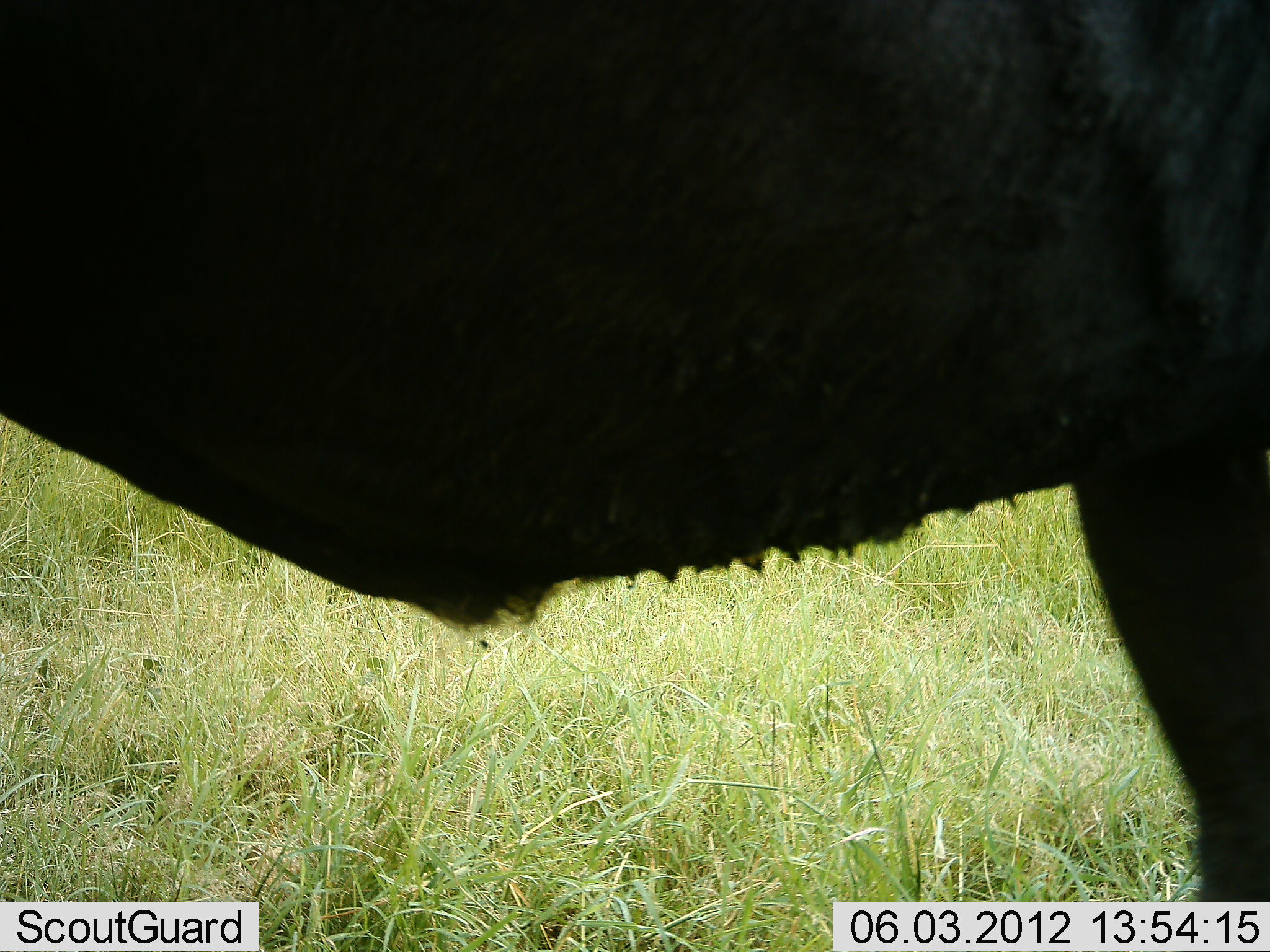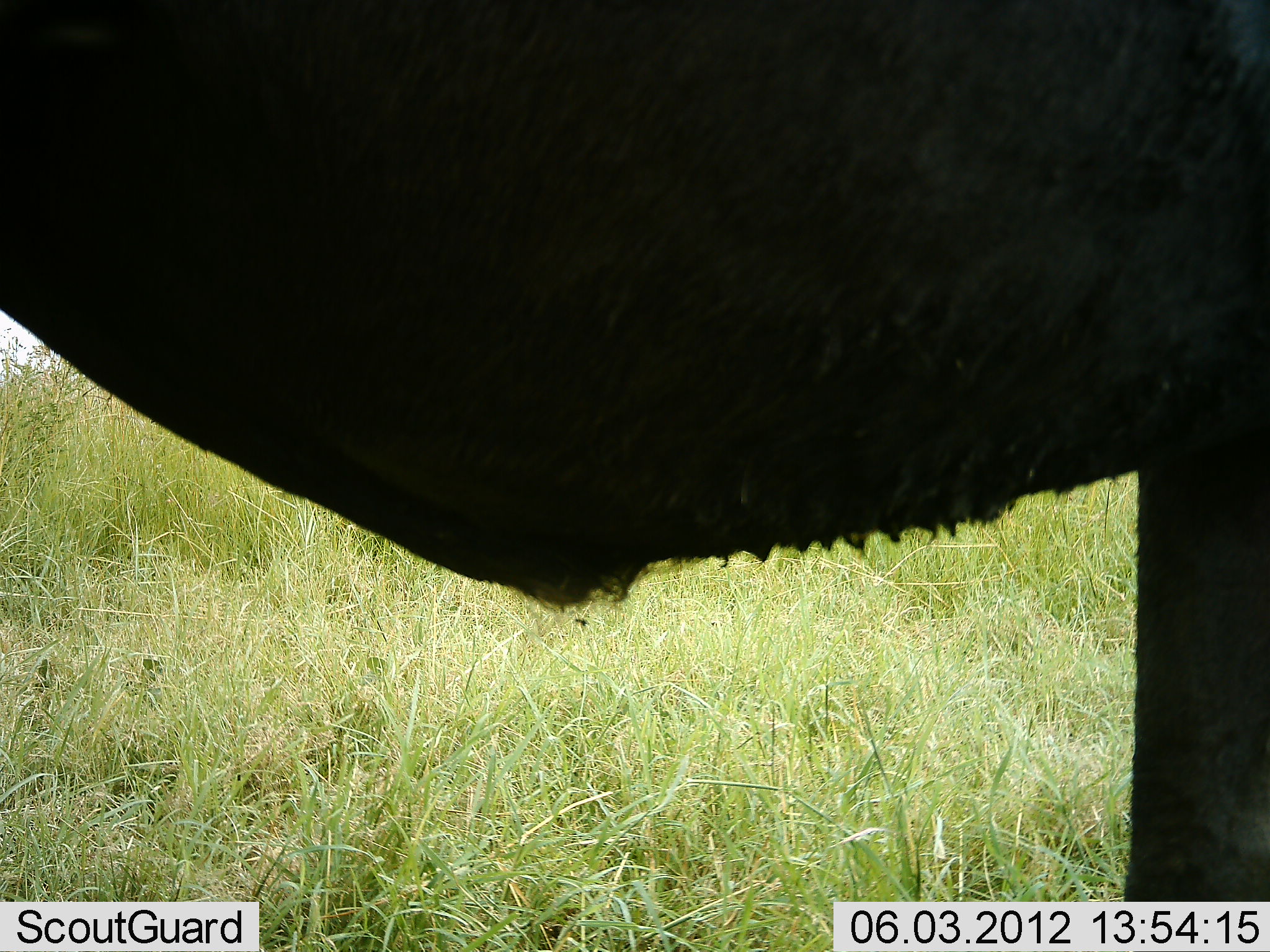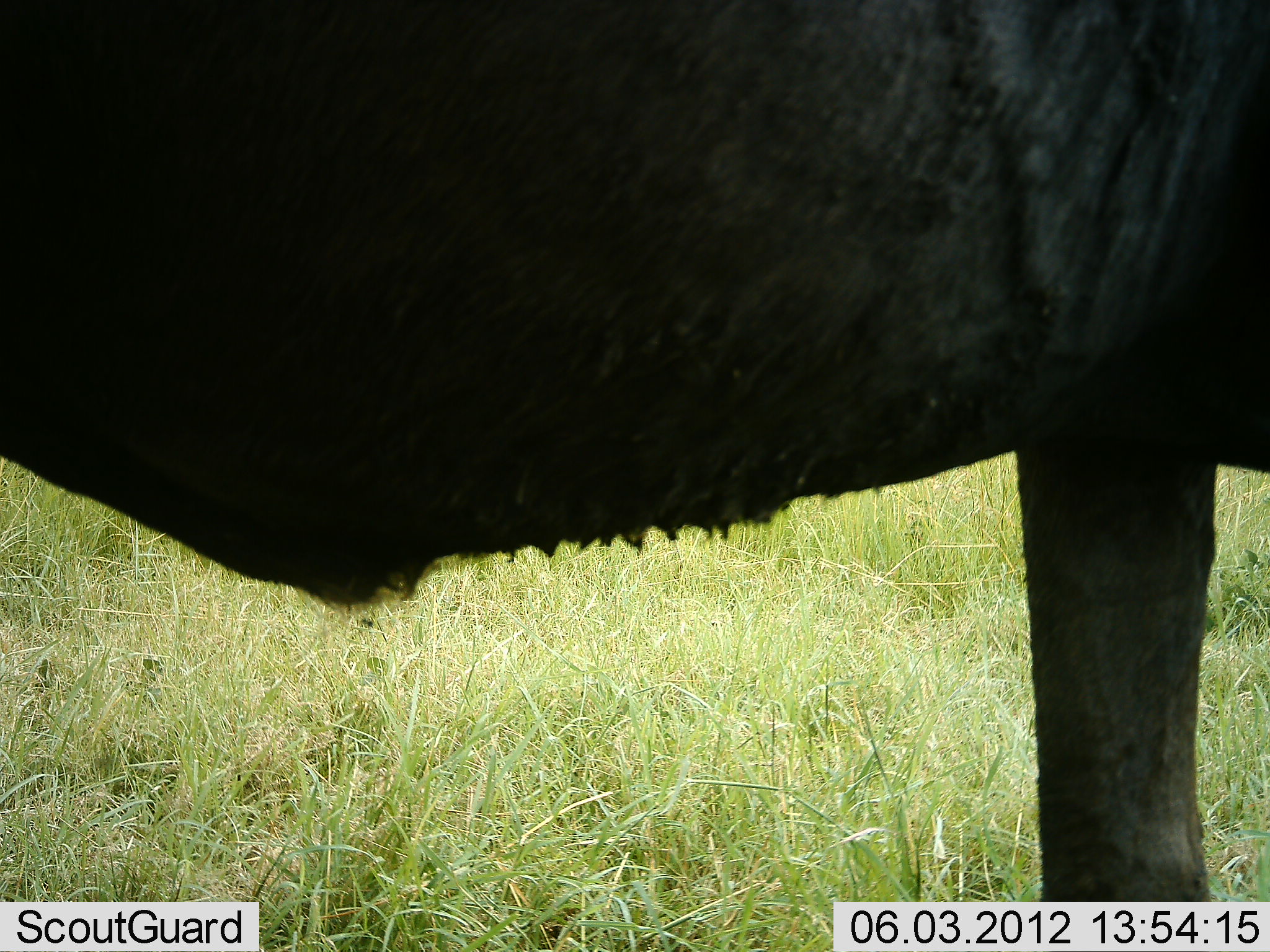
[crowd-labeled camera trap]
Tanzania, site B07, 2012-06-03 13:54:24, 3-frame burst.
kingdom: Animalia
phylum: Chordata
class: Mammalia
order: Artiodactyla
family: Bovidae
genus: Connochaetes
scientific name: Connochaetes taurinus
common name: blue wildebeest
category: wildebeest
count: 1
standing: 50%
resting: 0%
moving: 40%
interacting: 10%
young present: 0%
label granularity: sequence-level